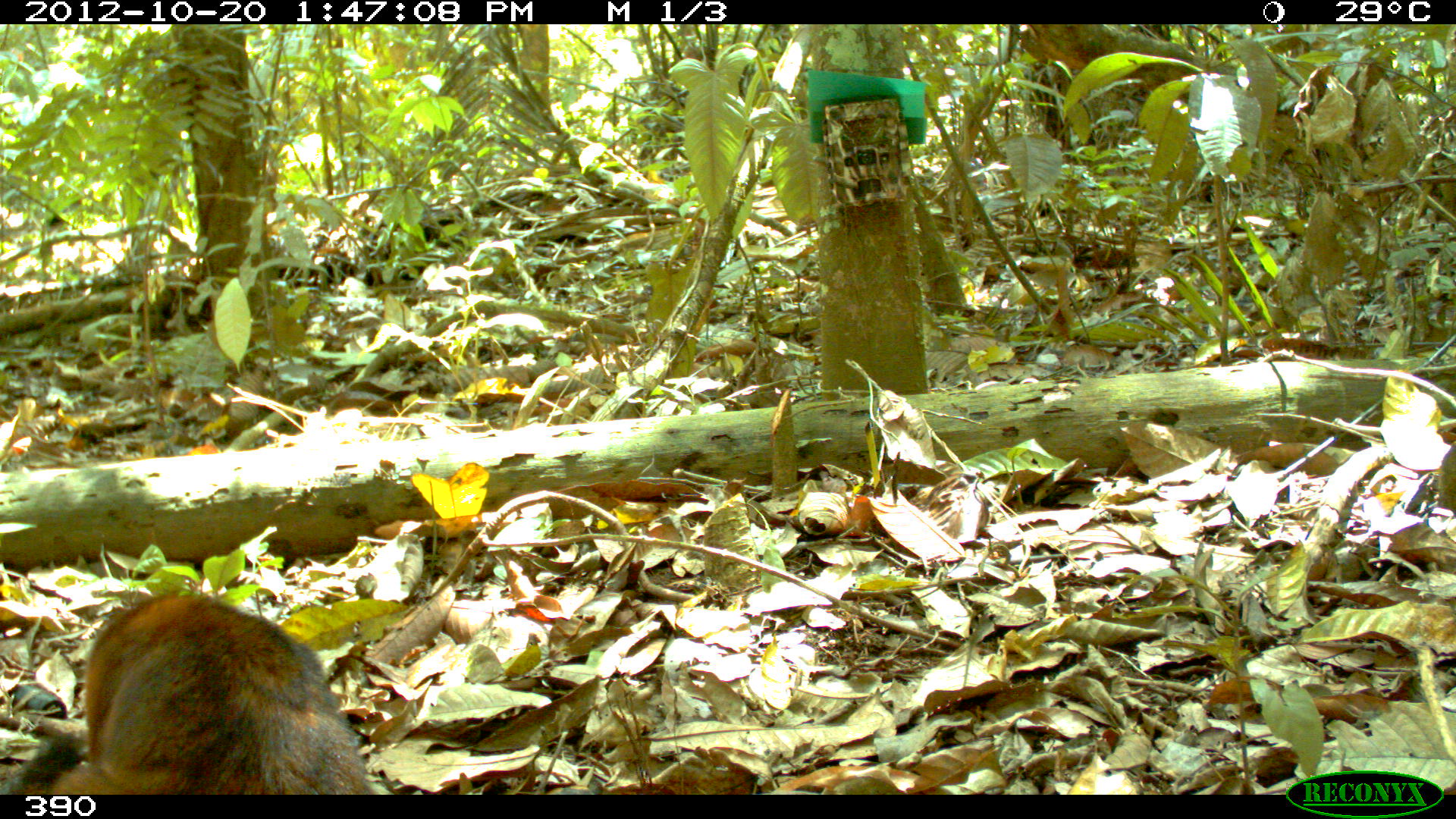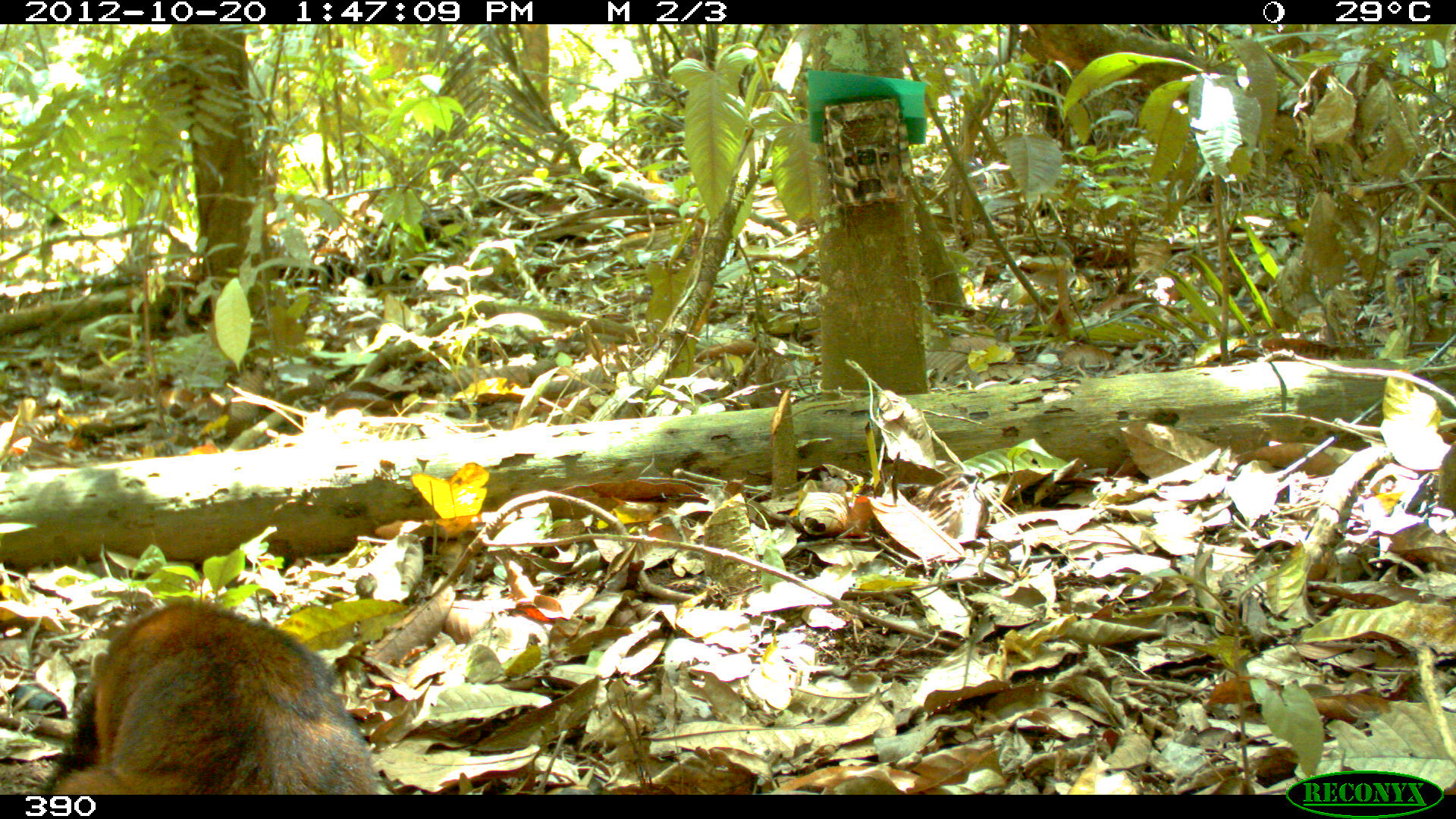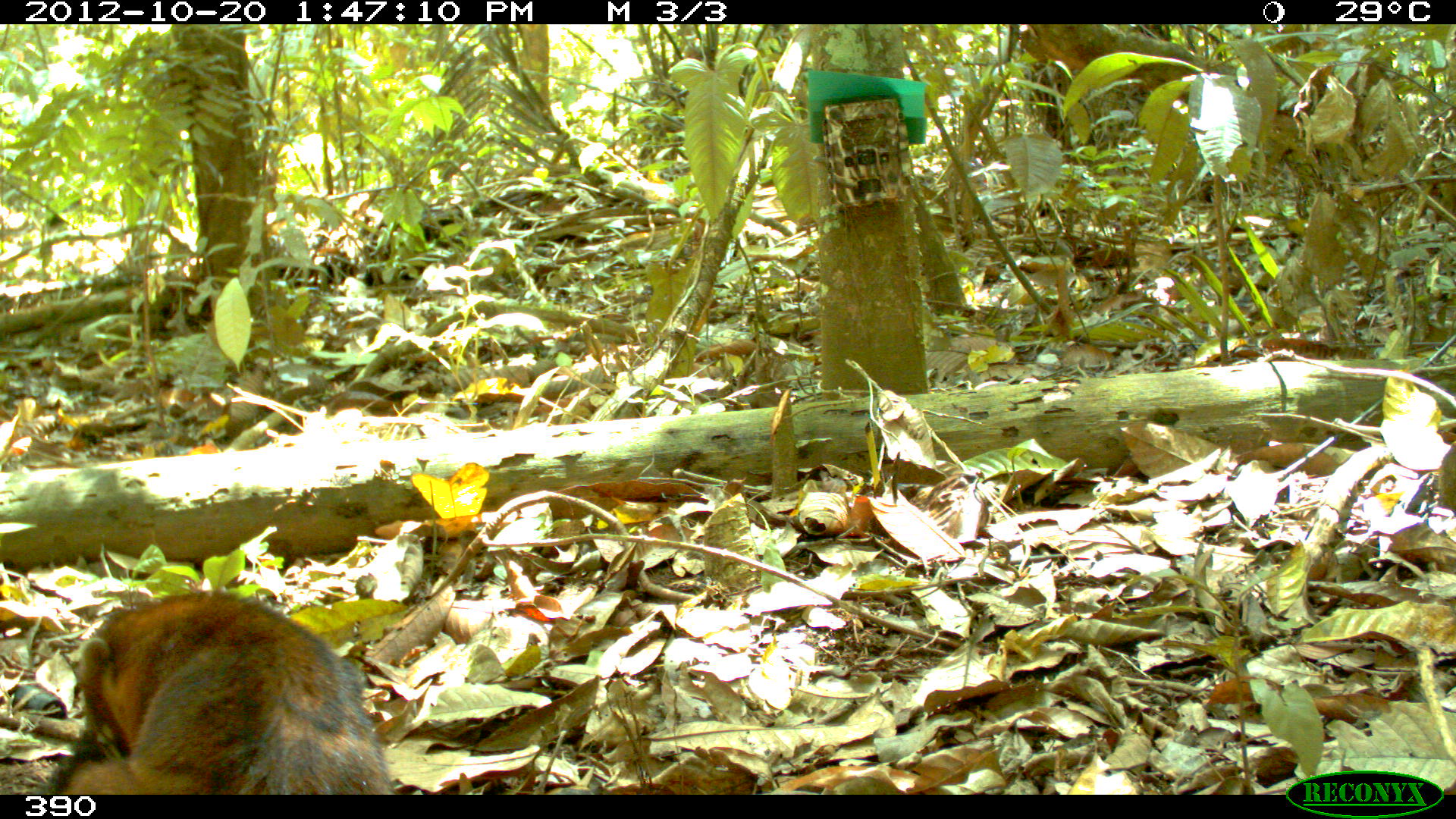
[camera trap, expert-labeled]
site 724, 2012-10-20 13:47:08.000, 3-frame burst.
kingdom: Animalia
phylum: Chordata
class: Mammalia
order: Carnivora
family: Procyonidae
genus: Nasua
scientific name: Nasua nasua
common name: south american coati